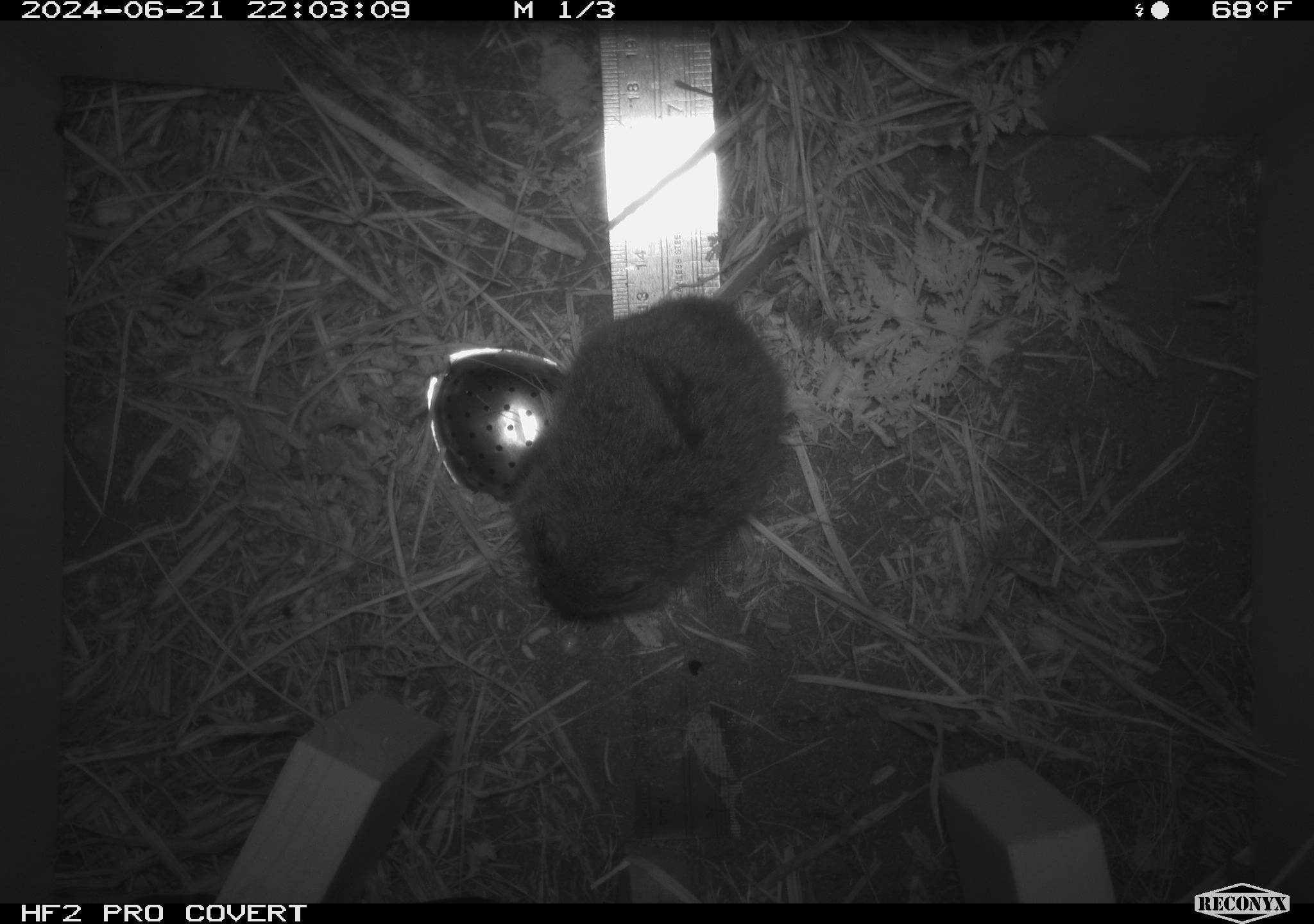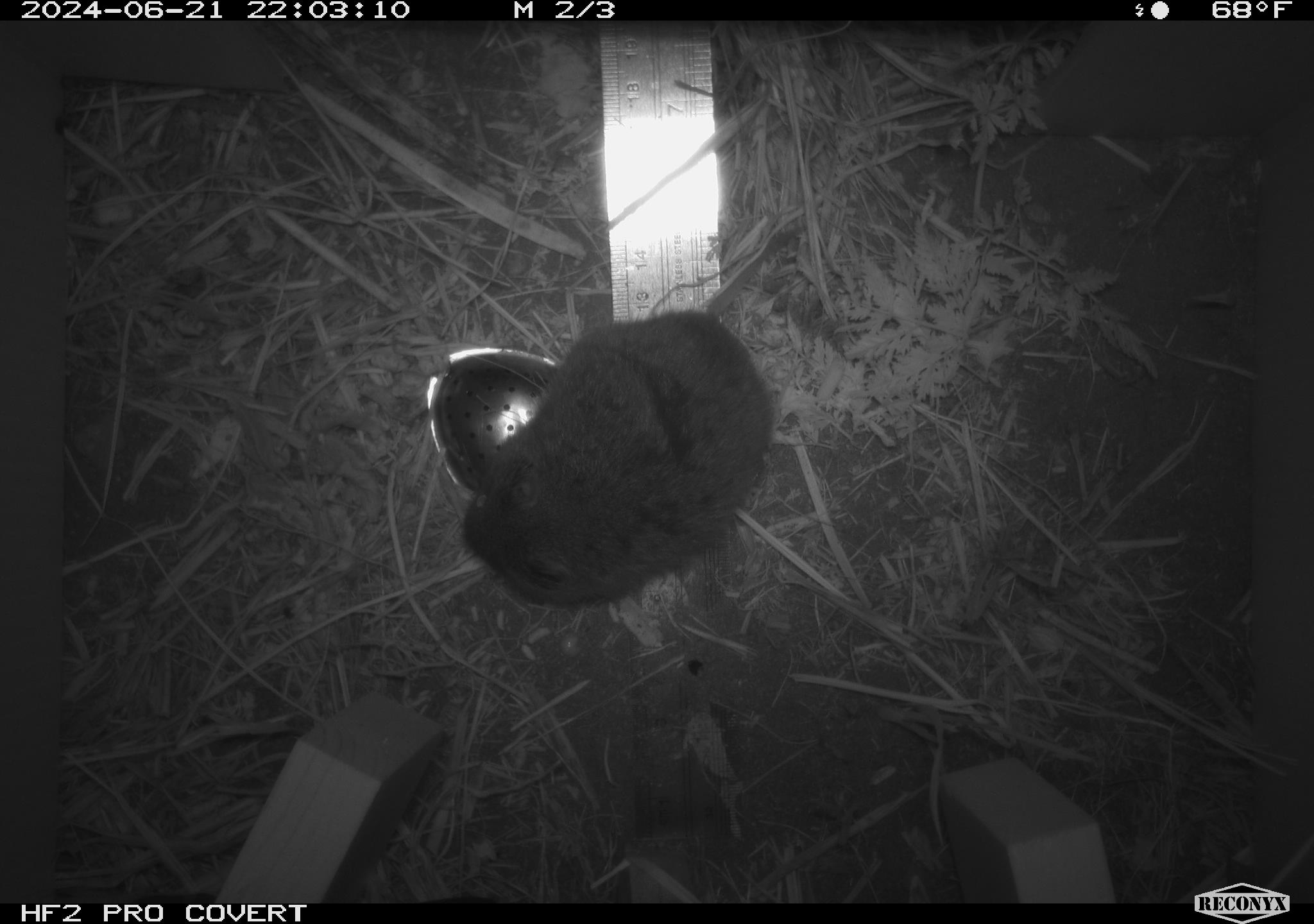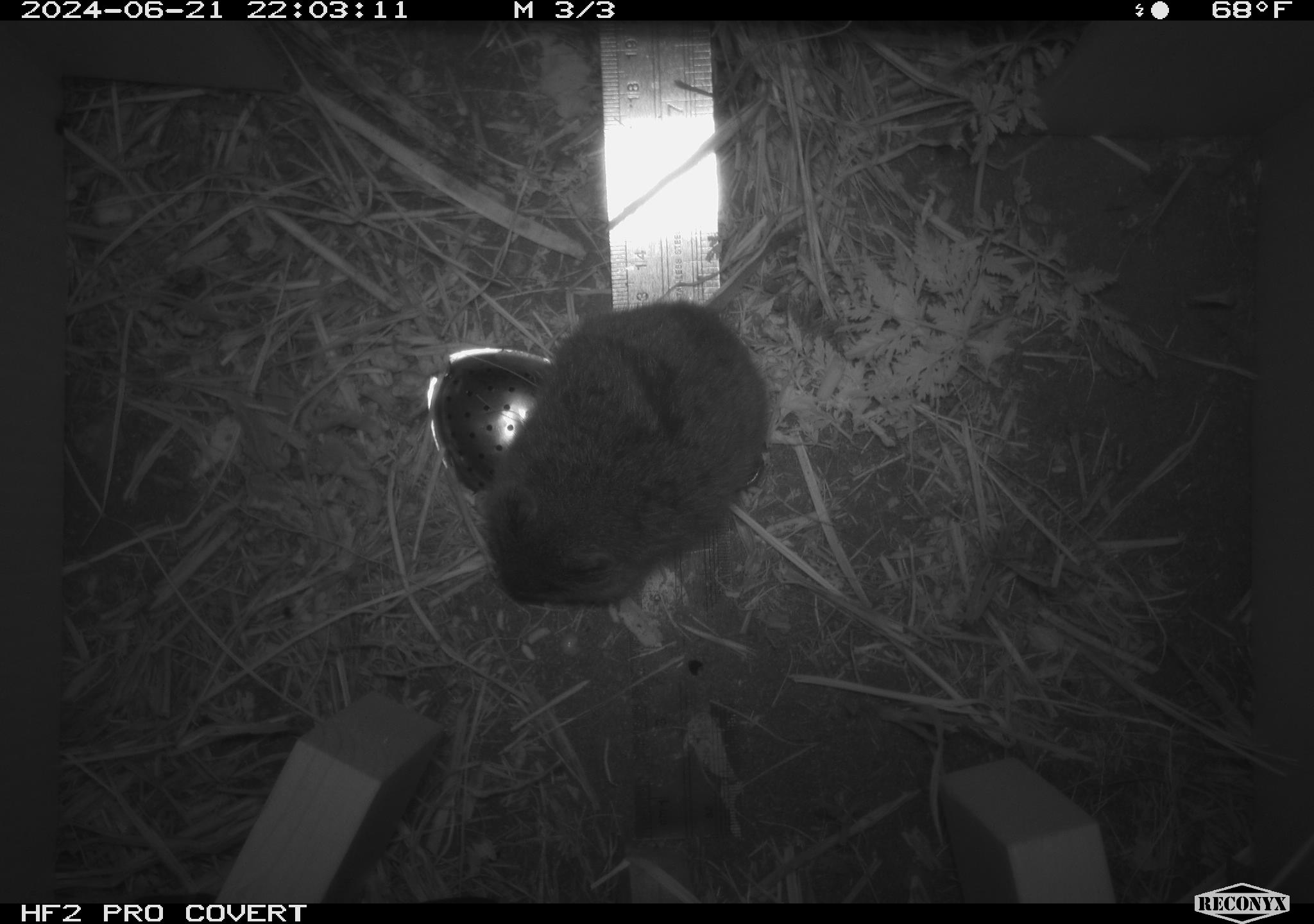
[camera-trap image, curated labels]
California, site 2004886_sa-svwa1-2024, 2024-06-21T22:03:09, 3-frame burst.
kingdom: Animalia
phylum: Chordata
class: Mammalia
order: Rodentia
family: Cricetidae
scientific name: Arvicolinae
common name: voles, lemmings, and muskrats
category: arvicolinae subfamily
Arvicolinae subfamily (voles, lemmings, and muskrats) (Arvicolinae).